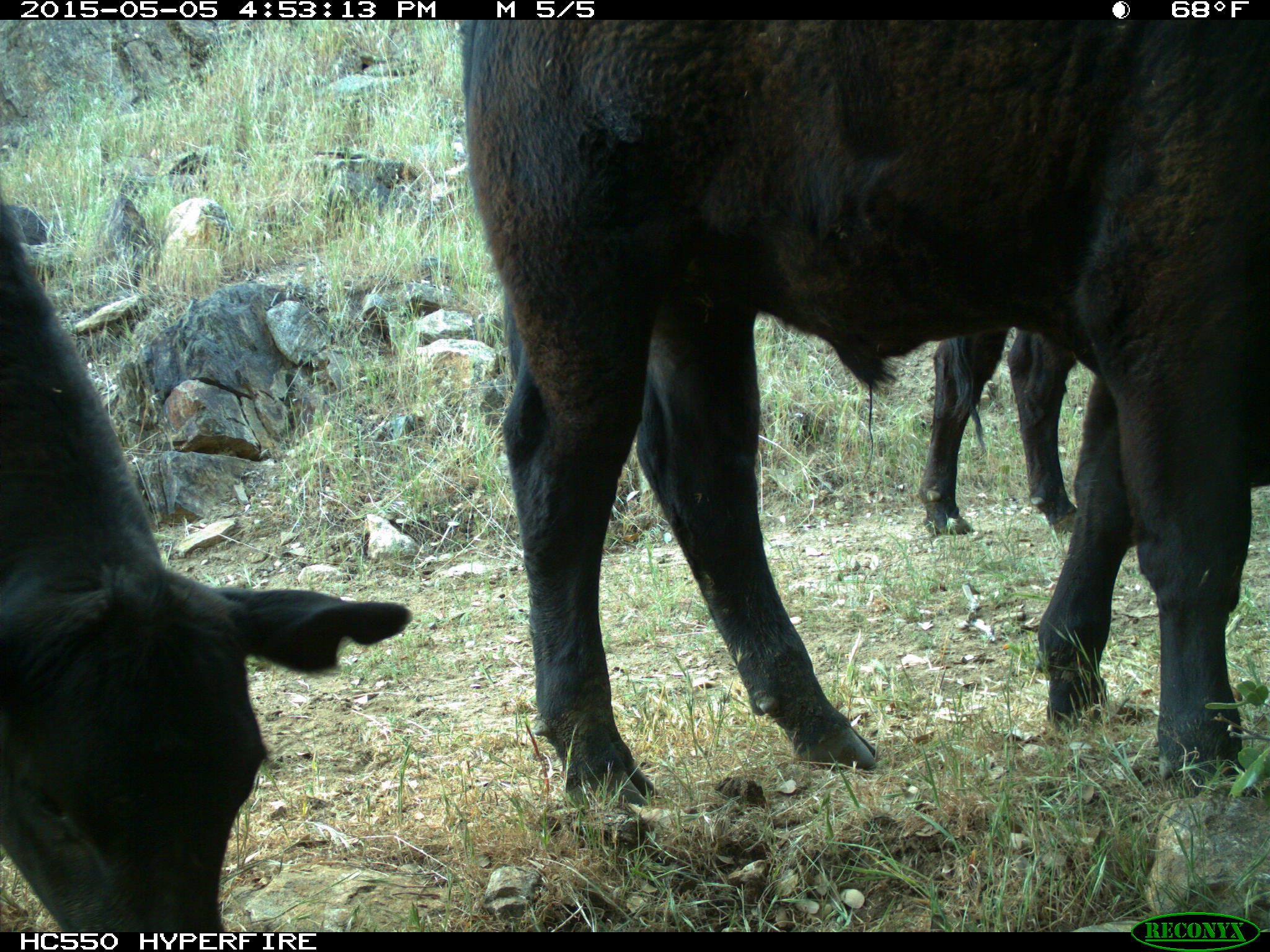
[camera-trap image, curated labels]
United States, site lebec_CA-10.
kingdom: Animalia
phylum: Chordata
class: Mammalia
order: Artiodactyla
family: Bovidae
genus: Bos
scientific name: Bos taurus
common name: domestic cow